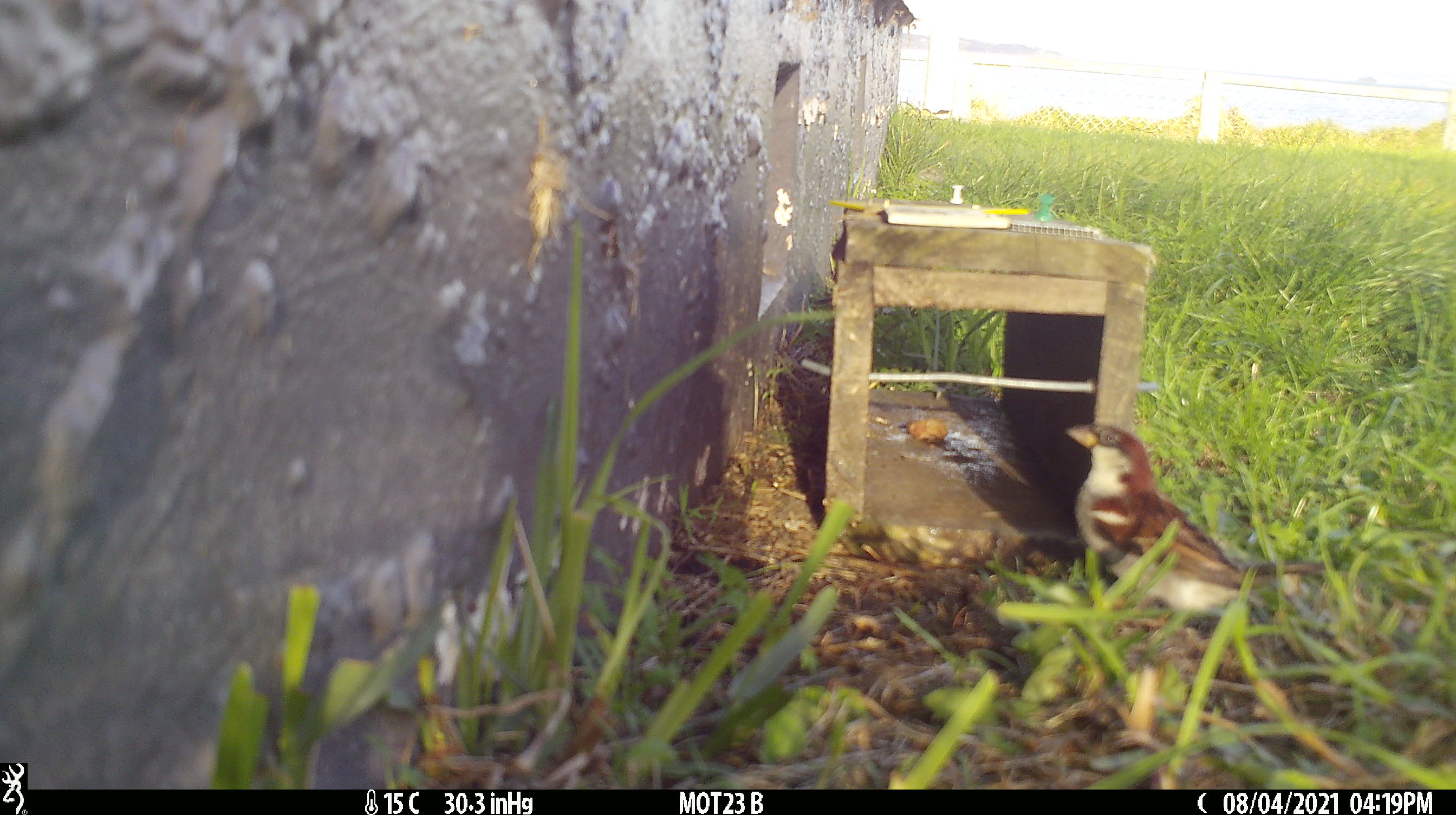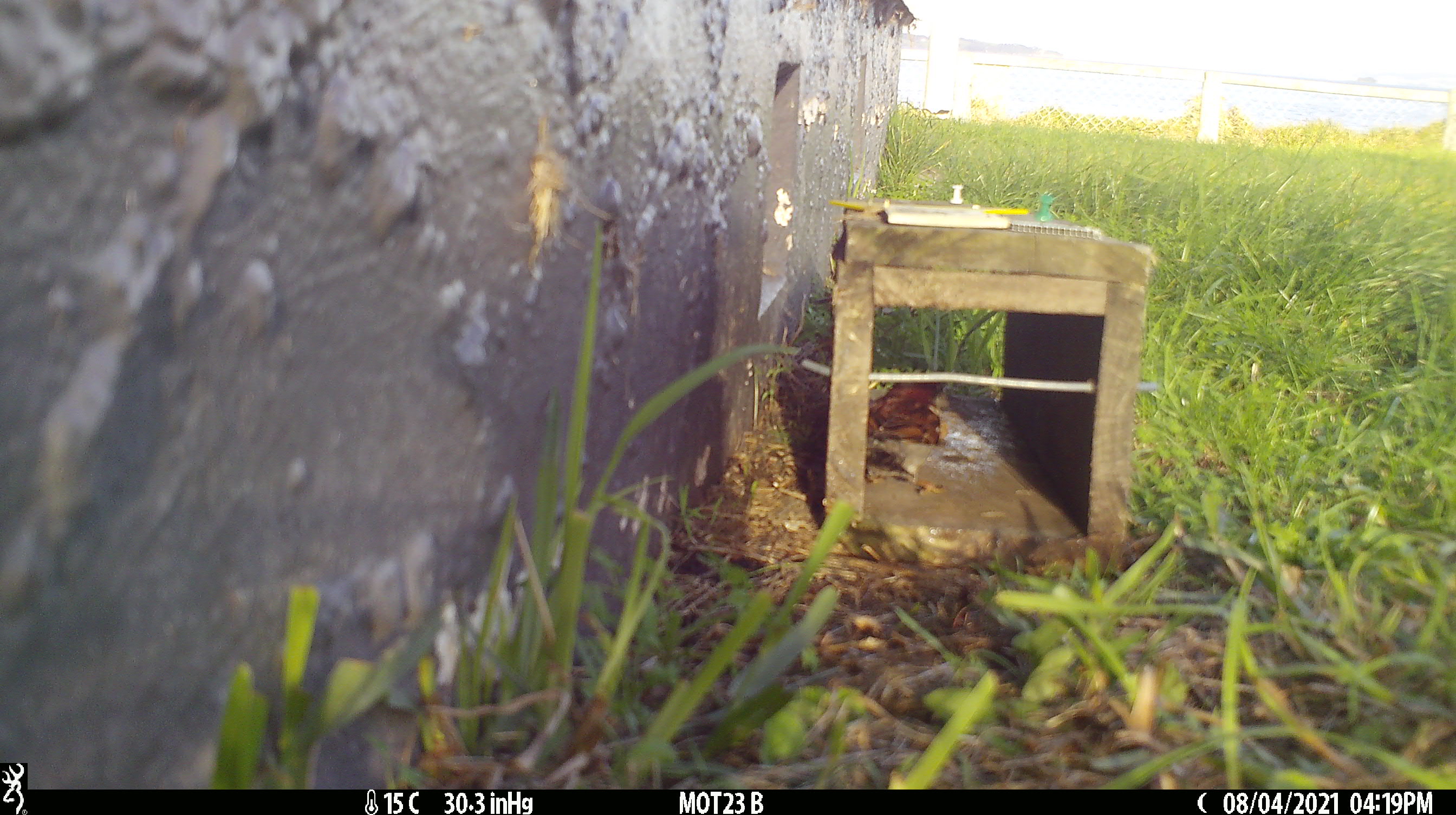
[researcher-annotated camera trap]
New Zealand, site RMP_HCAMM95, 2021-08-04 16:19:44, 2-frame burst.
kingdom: Animalia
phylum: Chordata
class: Aves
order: Passeriformes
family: Passeridae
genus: Passer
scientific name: Passer domesticus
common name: house sparrow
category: sparrow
Sparrow (house sparrow) (Passer domesticus).